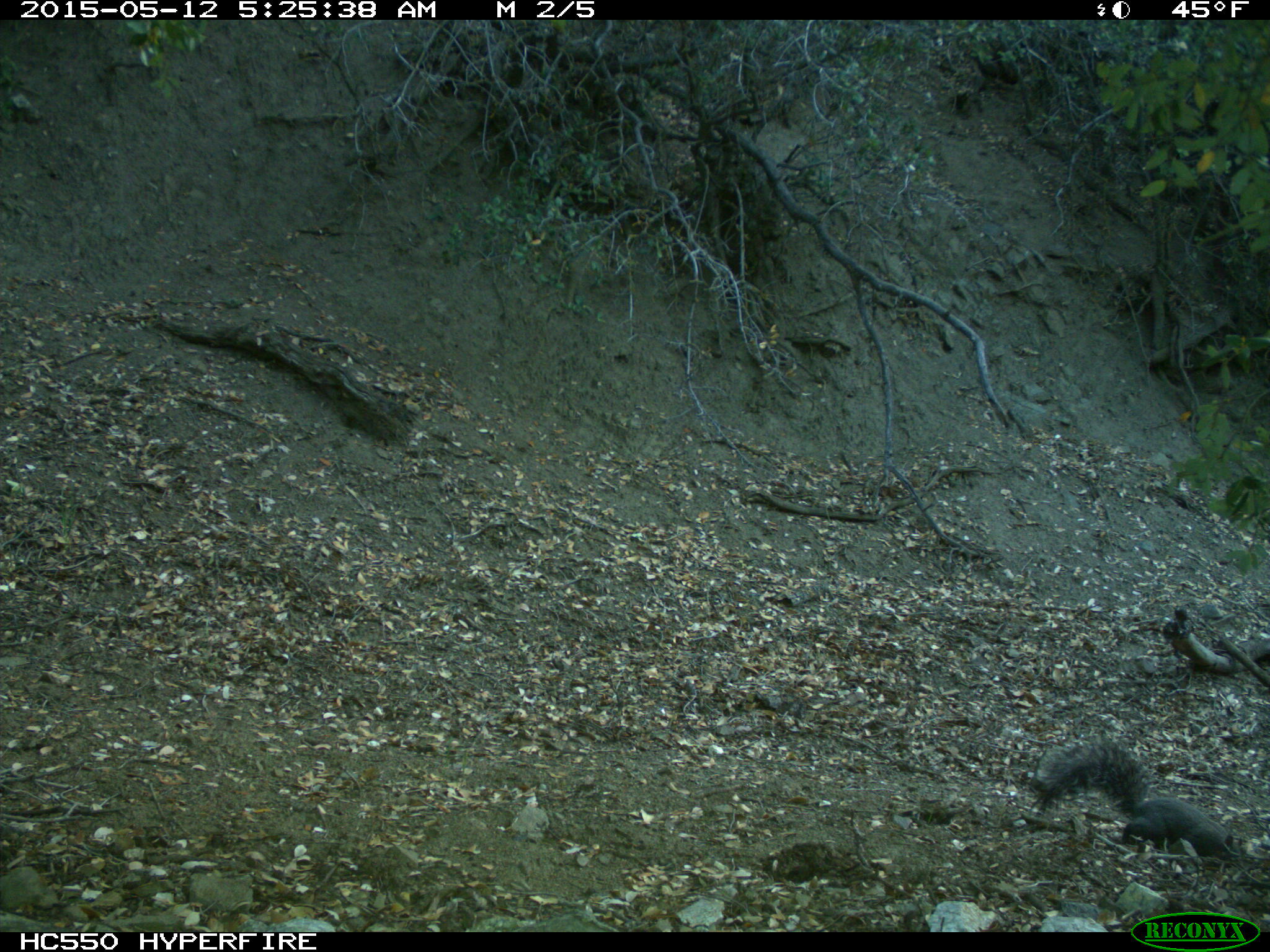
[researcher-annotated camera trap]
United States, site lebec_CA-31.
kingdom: Animalia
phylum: Chordata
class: Mammalia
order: Rodentia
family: Sciuridae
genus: Sciurus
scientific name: Sciurus carolinensis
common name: eastern gray squirrel